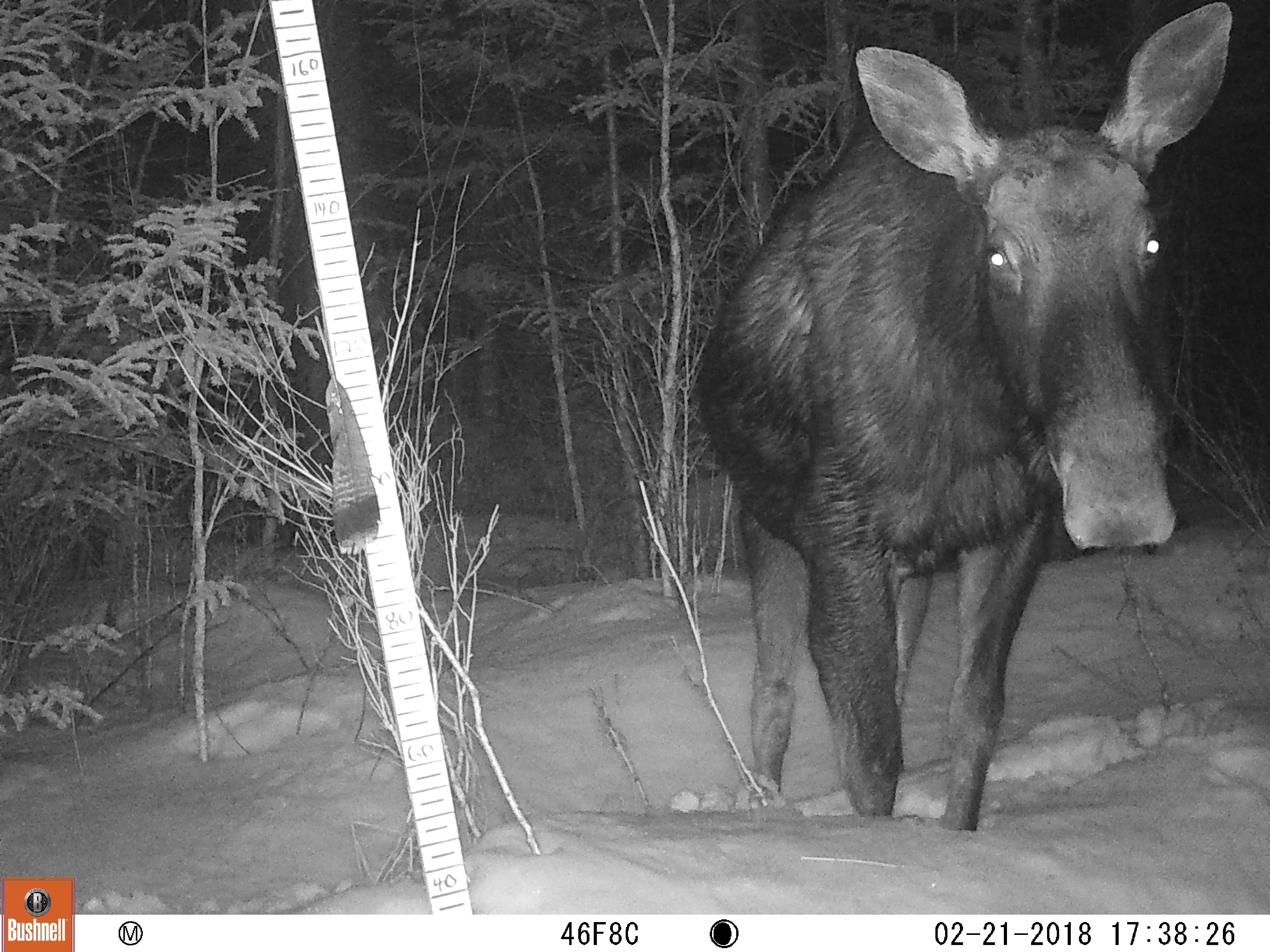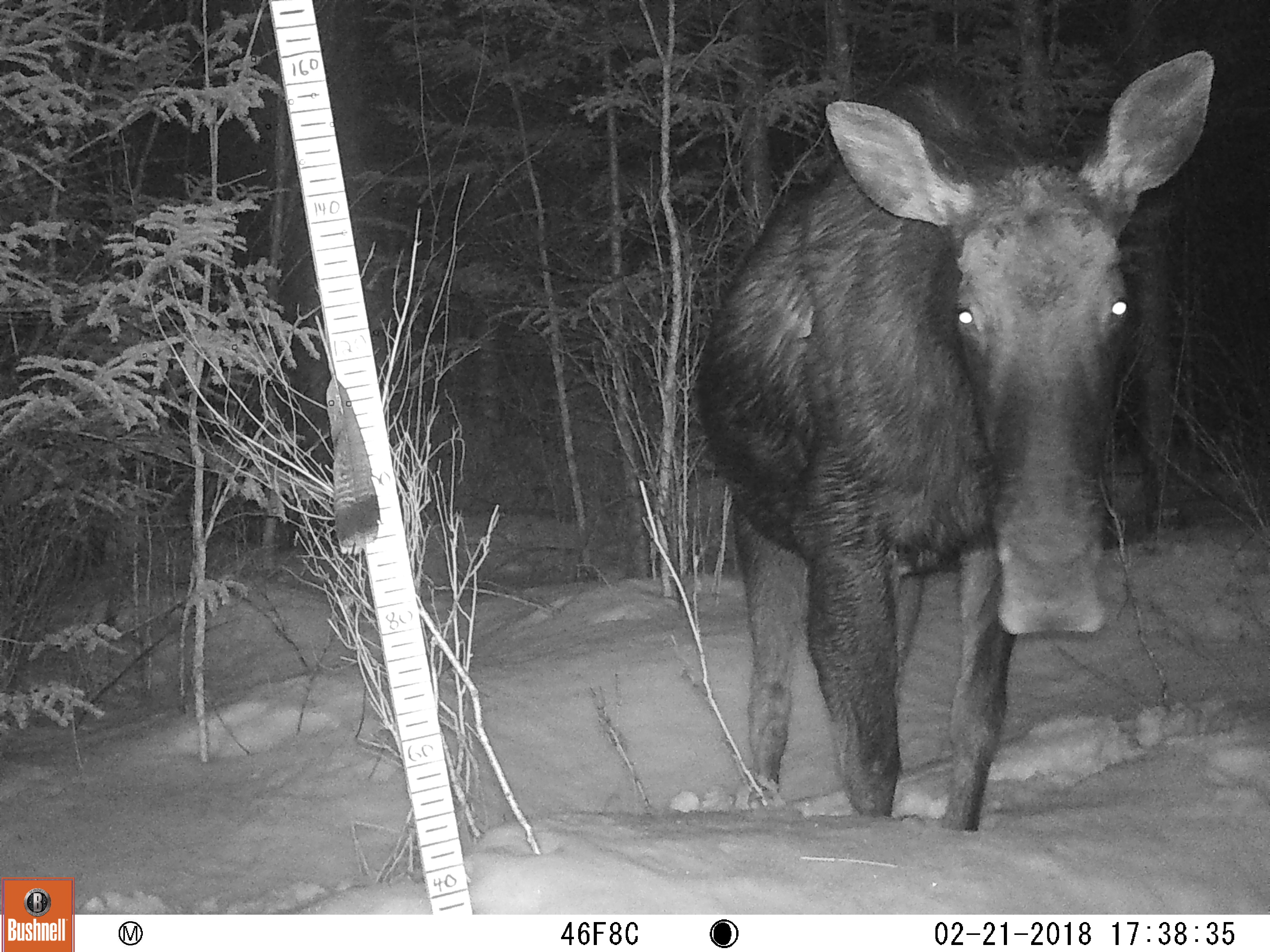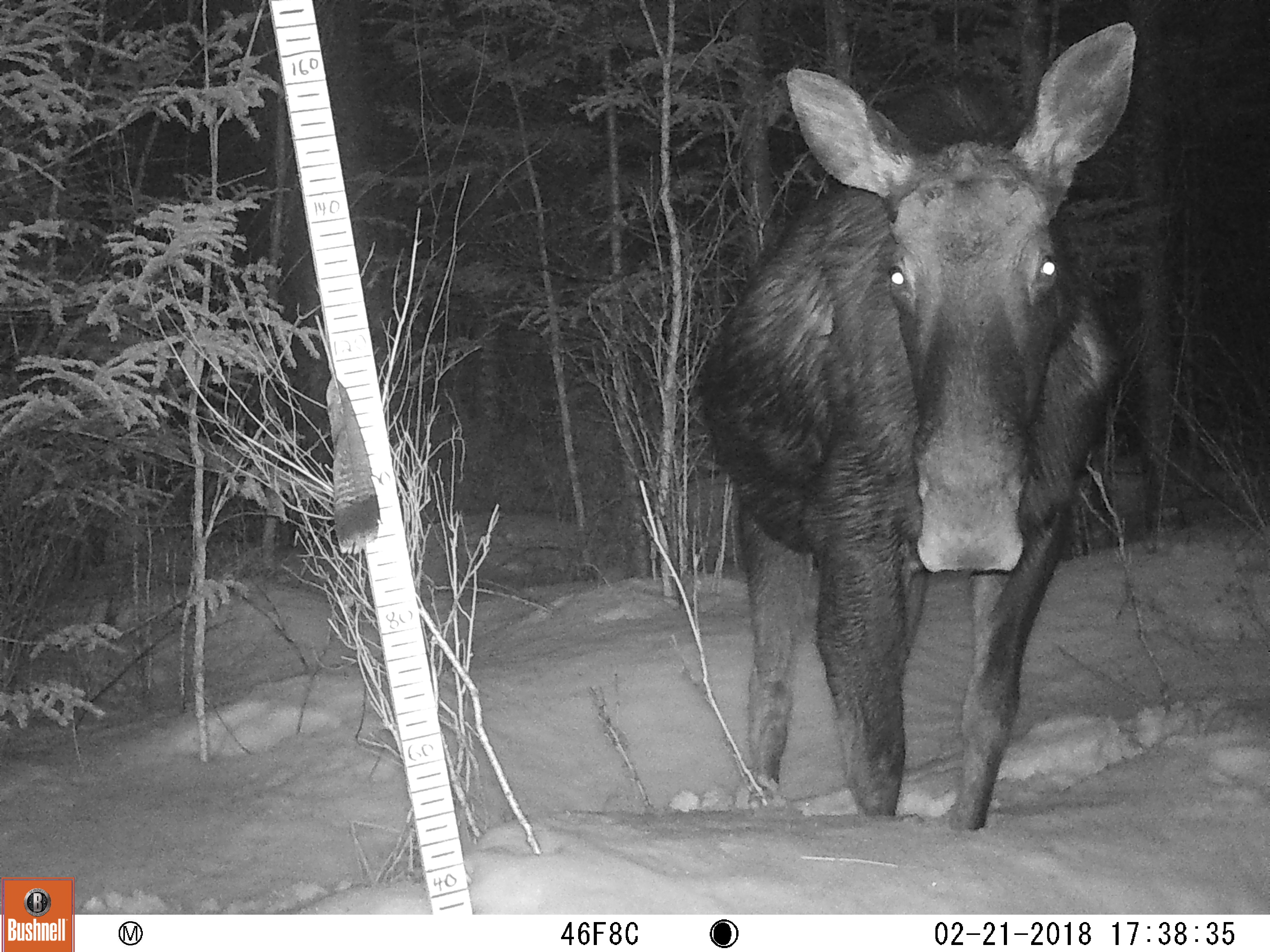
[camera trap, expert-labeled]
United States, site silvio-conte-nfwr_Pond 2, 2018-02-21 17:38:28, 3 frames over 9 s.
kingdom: Animalia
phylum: Chordata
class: Mammalia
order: Artiodactyla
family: Cervidae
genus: Alces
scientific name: Alces alces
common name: moose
Moose (Alces alces).